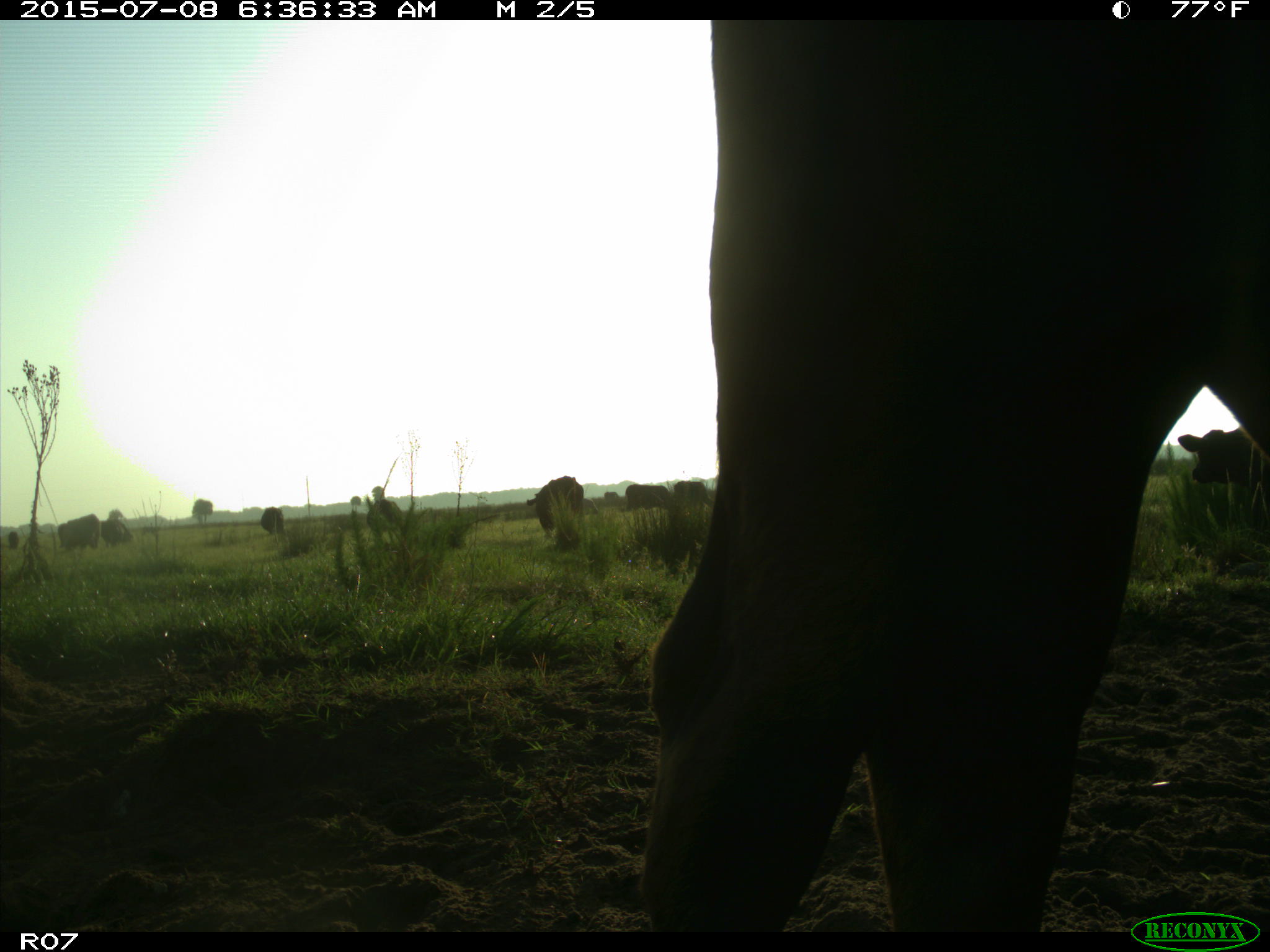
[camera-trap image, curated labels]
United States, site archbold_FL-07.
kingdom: Animalia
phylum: Chordata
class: Mammalia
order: Artiodactyla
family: Bovidae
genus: Bos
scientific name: Bos taurus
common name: domestic cow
Bos taurus (domestic cow).